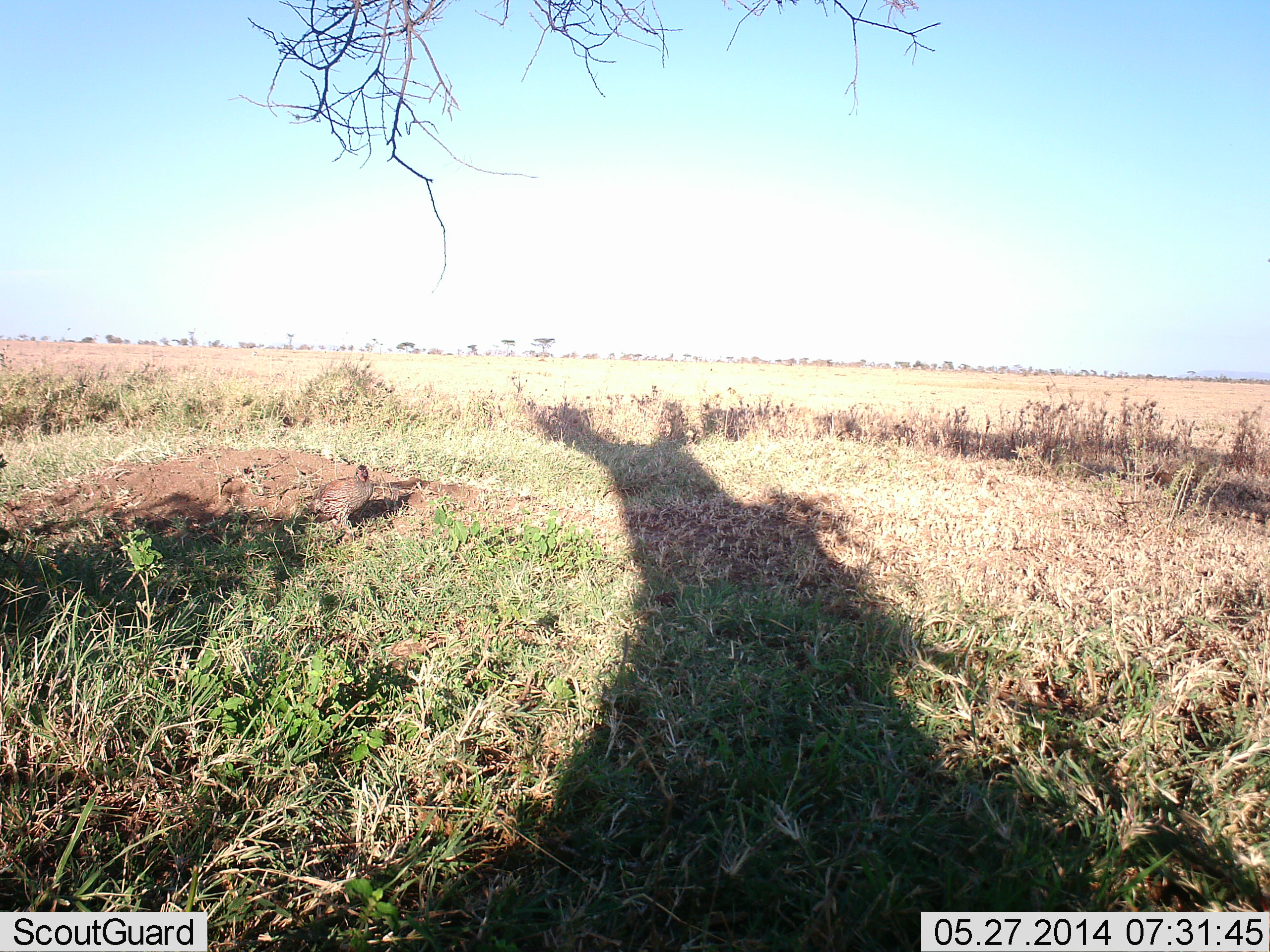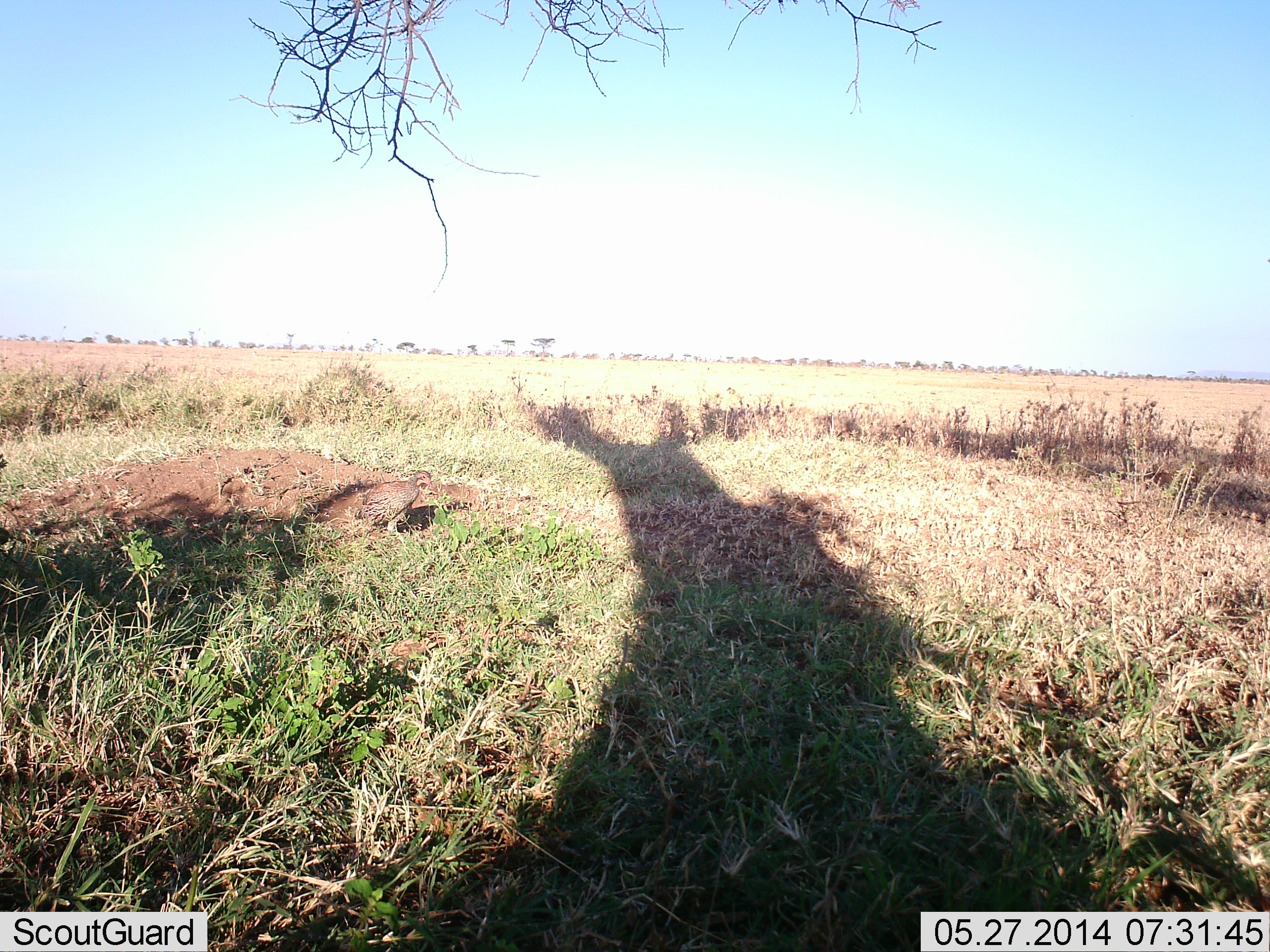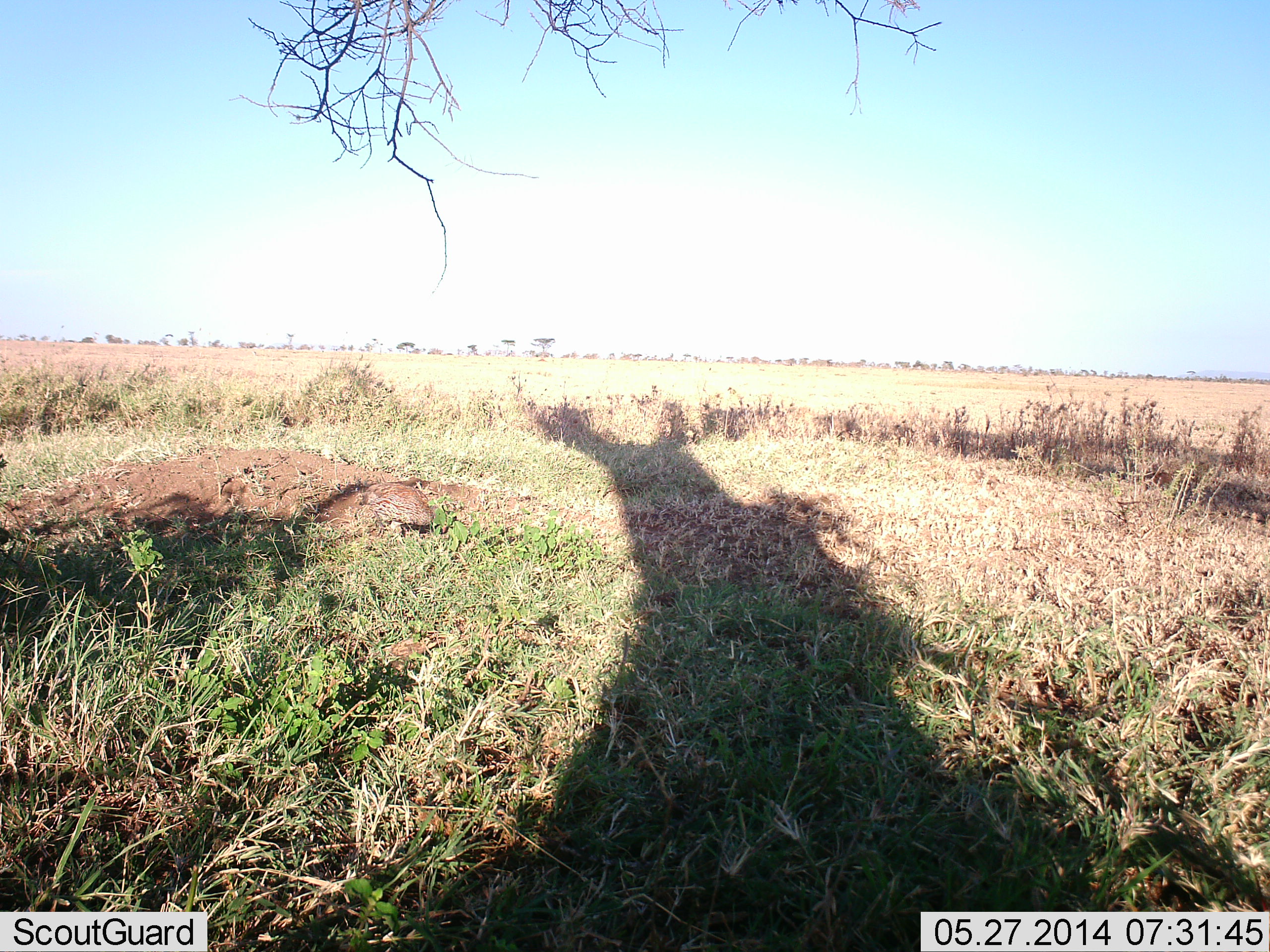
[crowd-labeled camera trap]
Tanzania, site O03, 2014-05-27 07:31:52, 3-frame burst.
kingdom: Animalia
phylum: Chordata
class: Aves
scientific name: Aves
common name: bird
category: otherbird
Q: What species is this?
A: Otherbird (bird) (Aves).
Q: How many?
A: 1.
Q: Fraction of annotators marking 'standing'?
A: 0%.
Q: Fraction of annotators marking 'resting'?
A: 0%.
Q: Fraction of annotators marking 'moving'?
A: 50%.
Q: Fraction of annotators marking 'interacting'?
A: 0%.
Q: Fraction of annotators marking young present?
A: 10%.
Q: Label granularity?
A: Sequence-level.